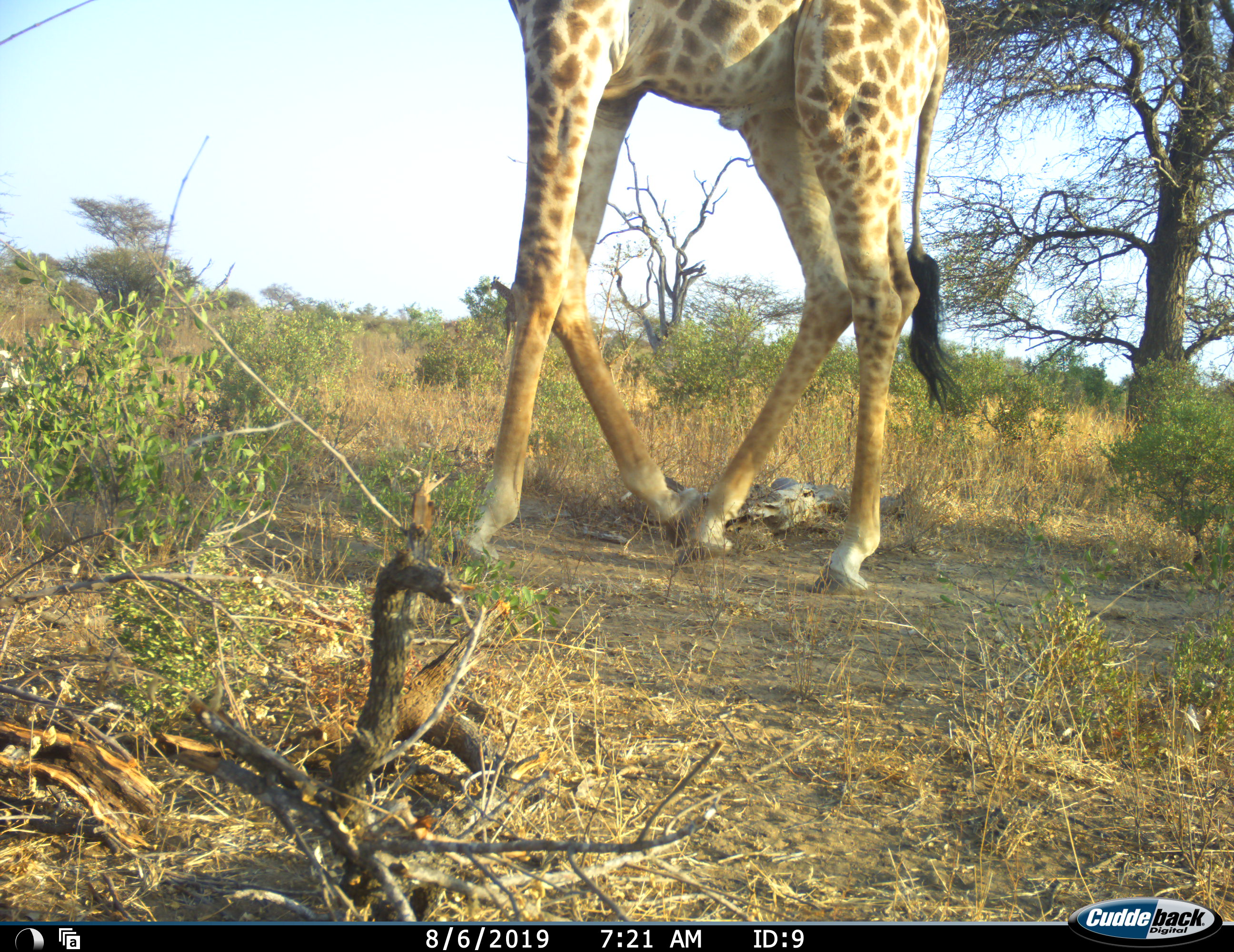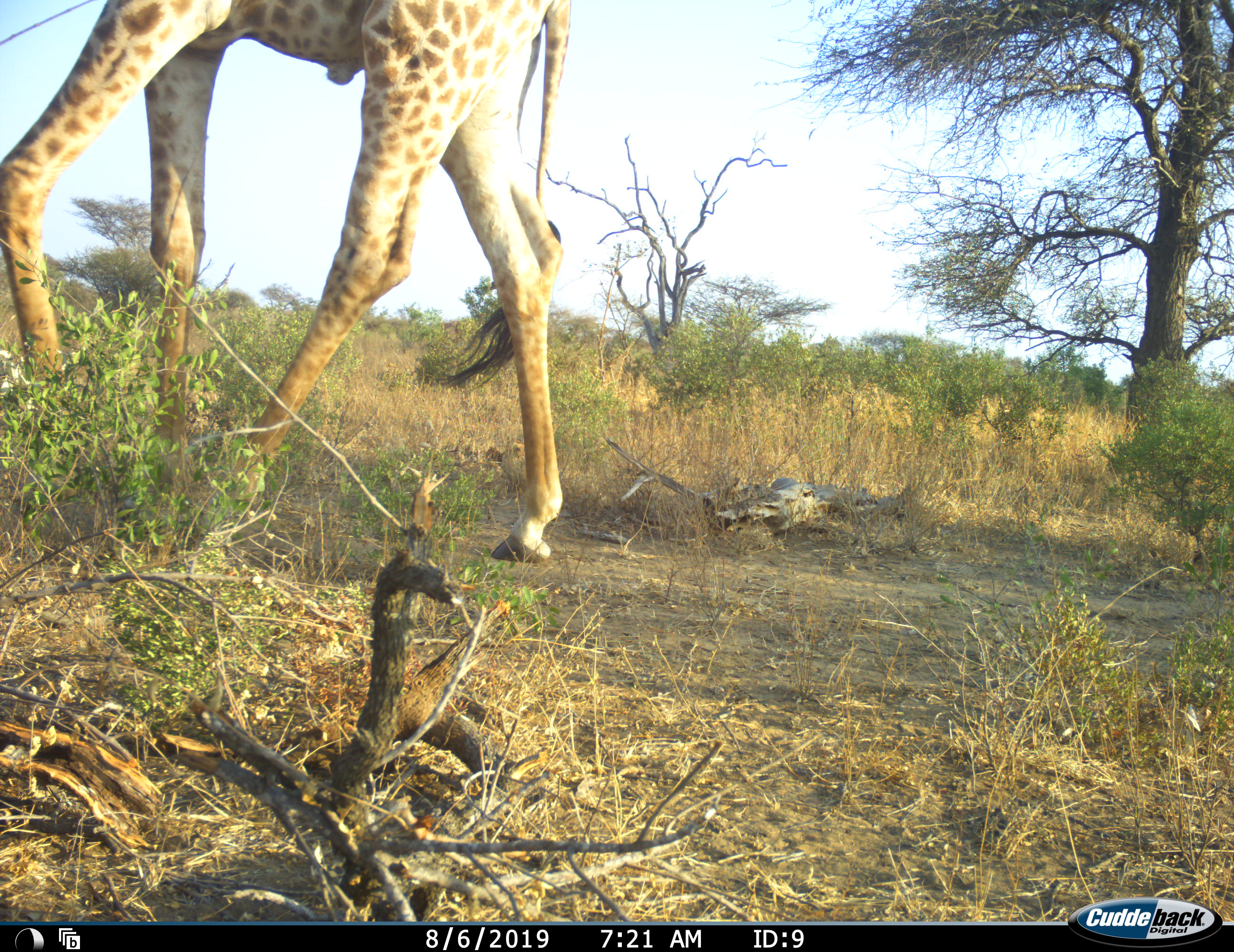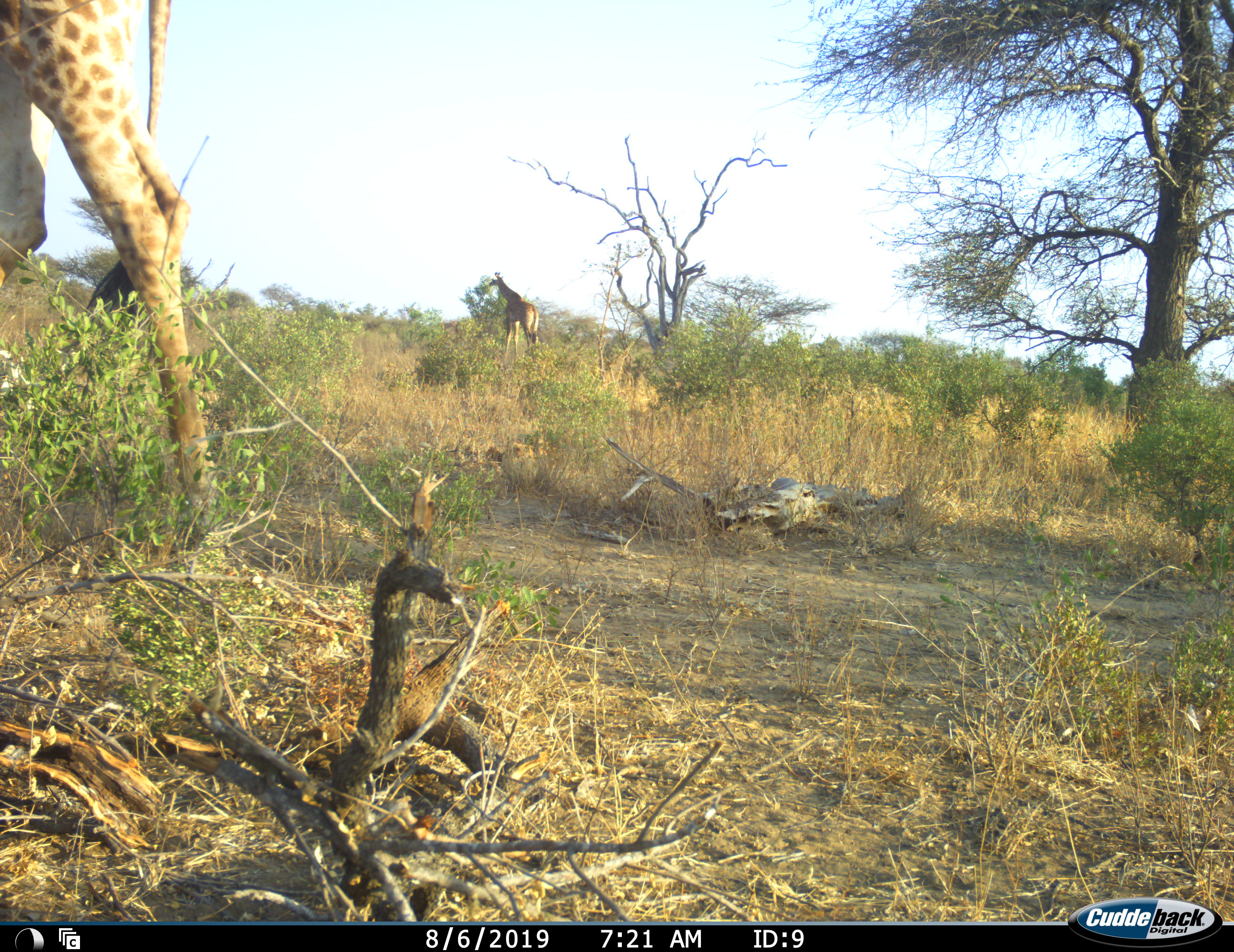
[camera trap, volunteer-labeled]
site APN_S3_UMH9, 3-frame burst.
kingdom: Animalia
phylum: Chordata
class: Mammalia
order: Artiodactyla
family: Giraffidae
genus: Giraffa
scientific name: Giraffa camelopardalis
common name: giraffe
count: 2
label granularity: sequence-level